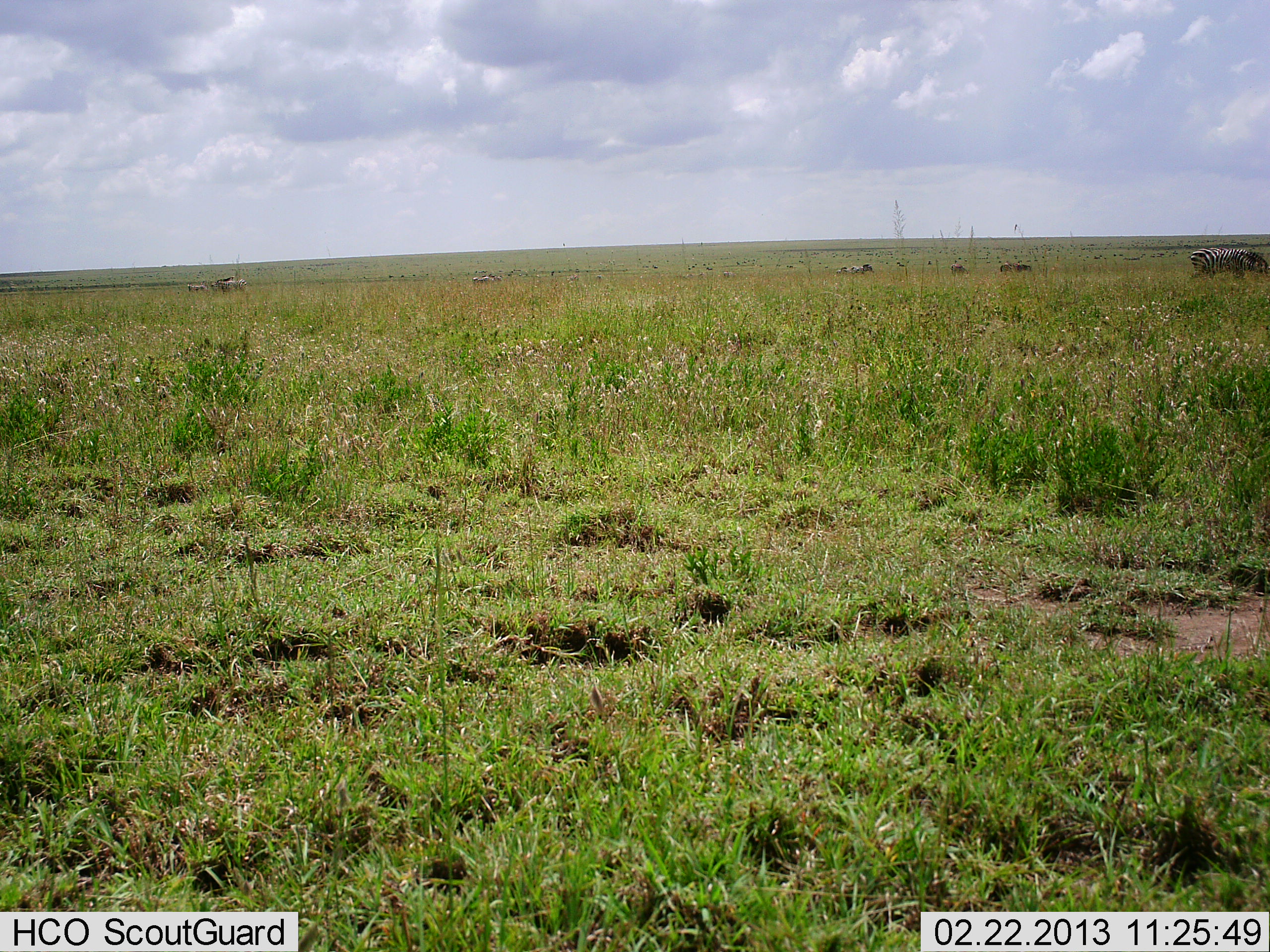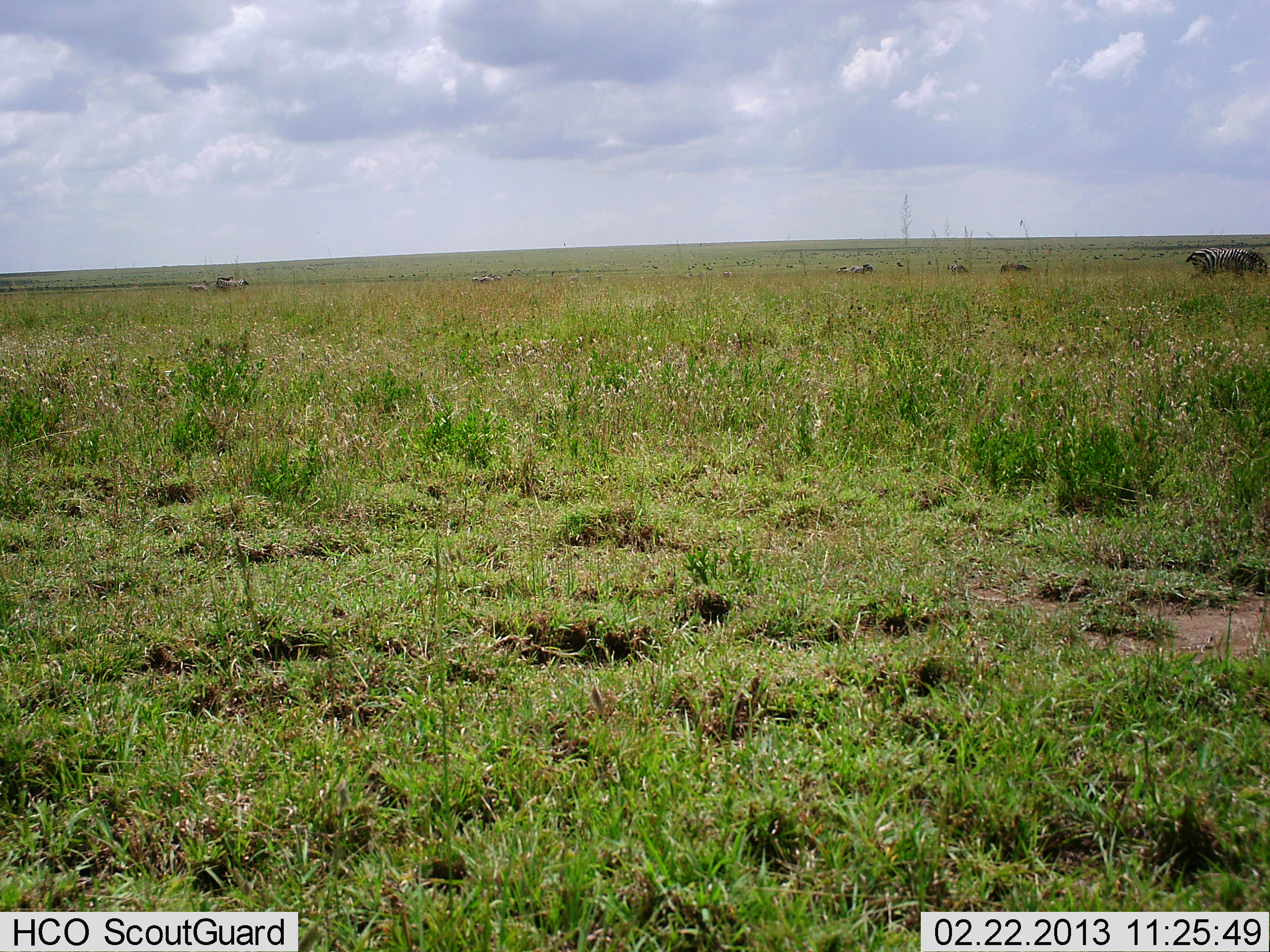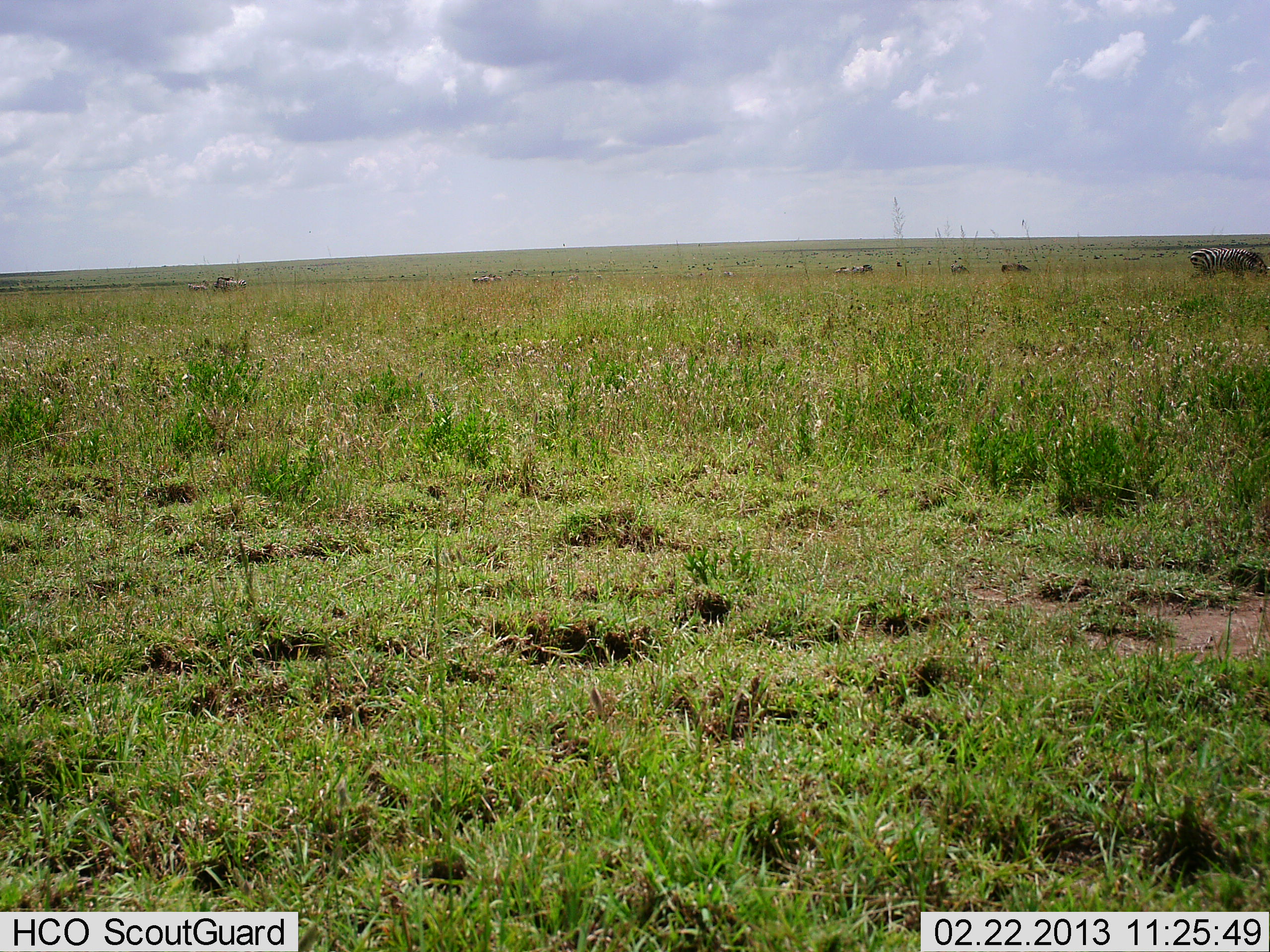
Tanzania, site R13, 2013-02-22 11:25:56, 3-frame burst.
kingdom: Animalia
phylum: Chordata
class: Mammalia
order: Perissodactyla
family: Equidae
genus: Equus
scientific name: Equus quagga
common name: plains zebra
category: zebra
Zebra (plains zebra) (Equus quagga), count 3. Behavior (volunteer vote fractions): standing 45%, resting 0%, moving 5%, interacting 0%. Young present (vote fraction): 0%. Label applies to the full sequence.